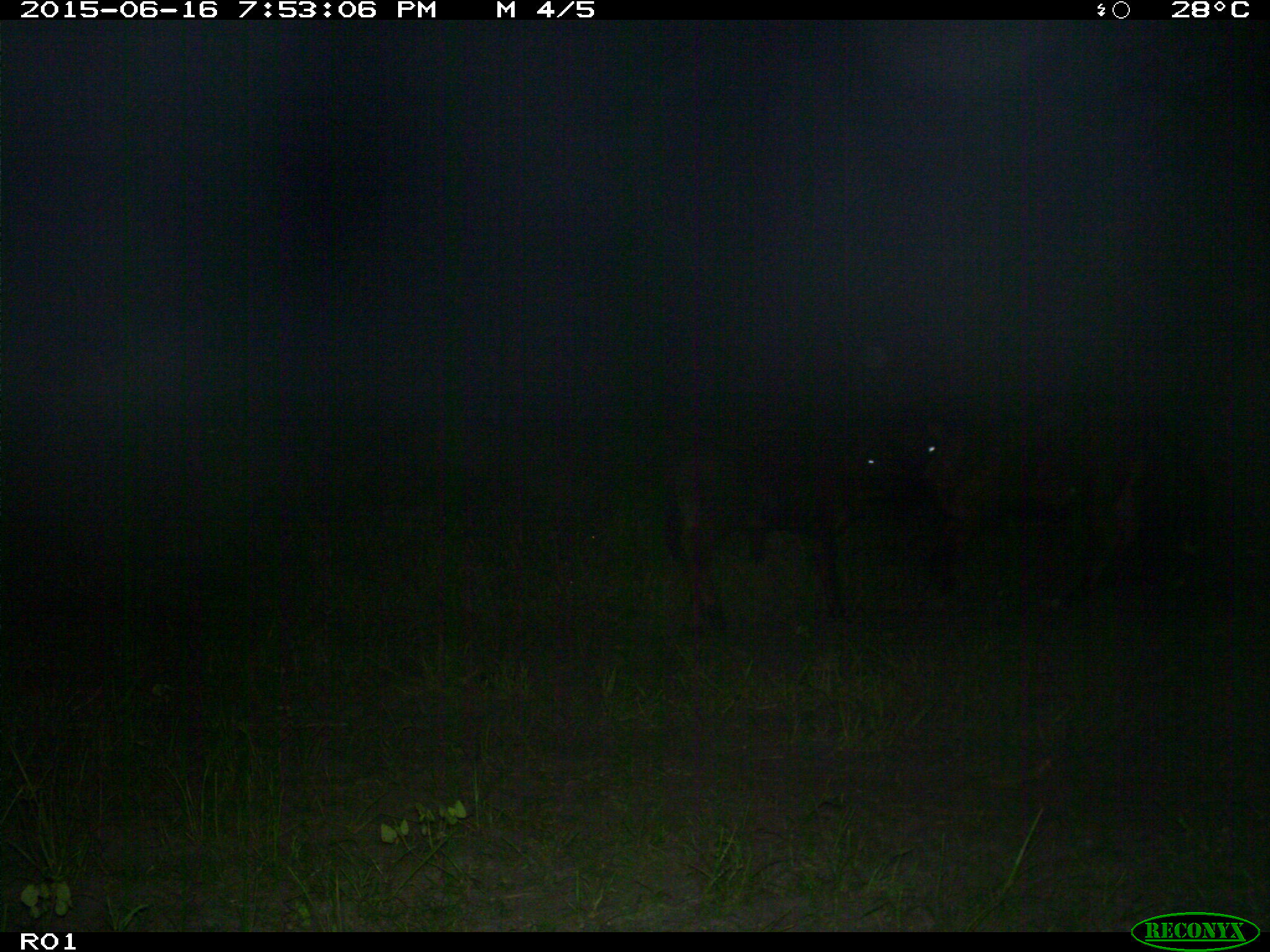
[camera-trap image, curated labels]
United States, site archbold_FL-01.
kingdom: Animalia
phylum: Chordata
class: Mammalia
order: Artiodactyla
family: Bovidae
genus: Bos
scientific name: Bos taurus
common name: domestic cow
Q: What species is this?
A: Bos taurus (domestic cow).